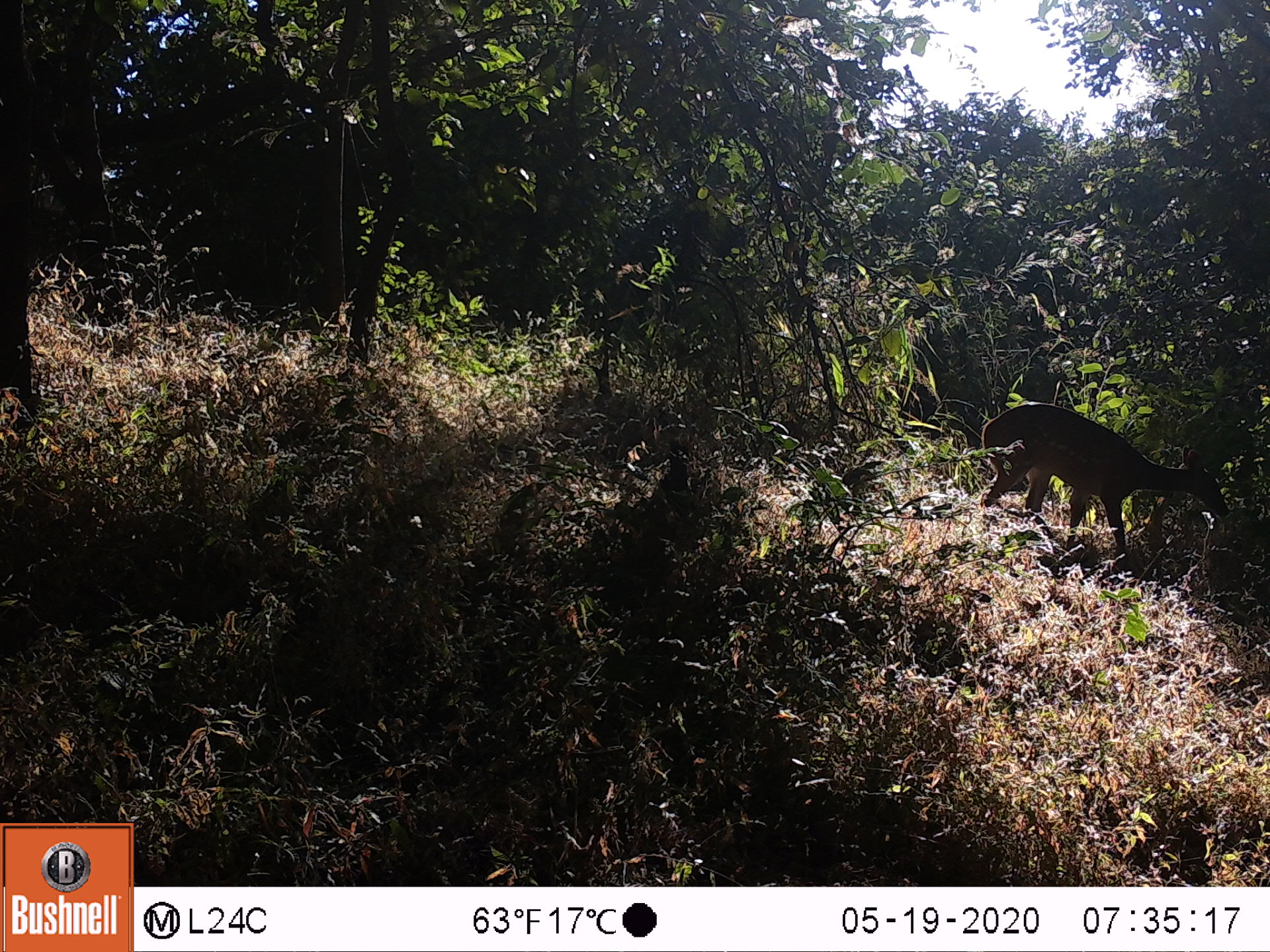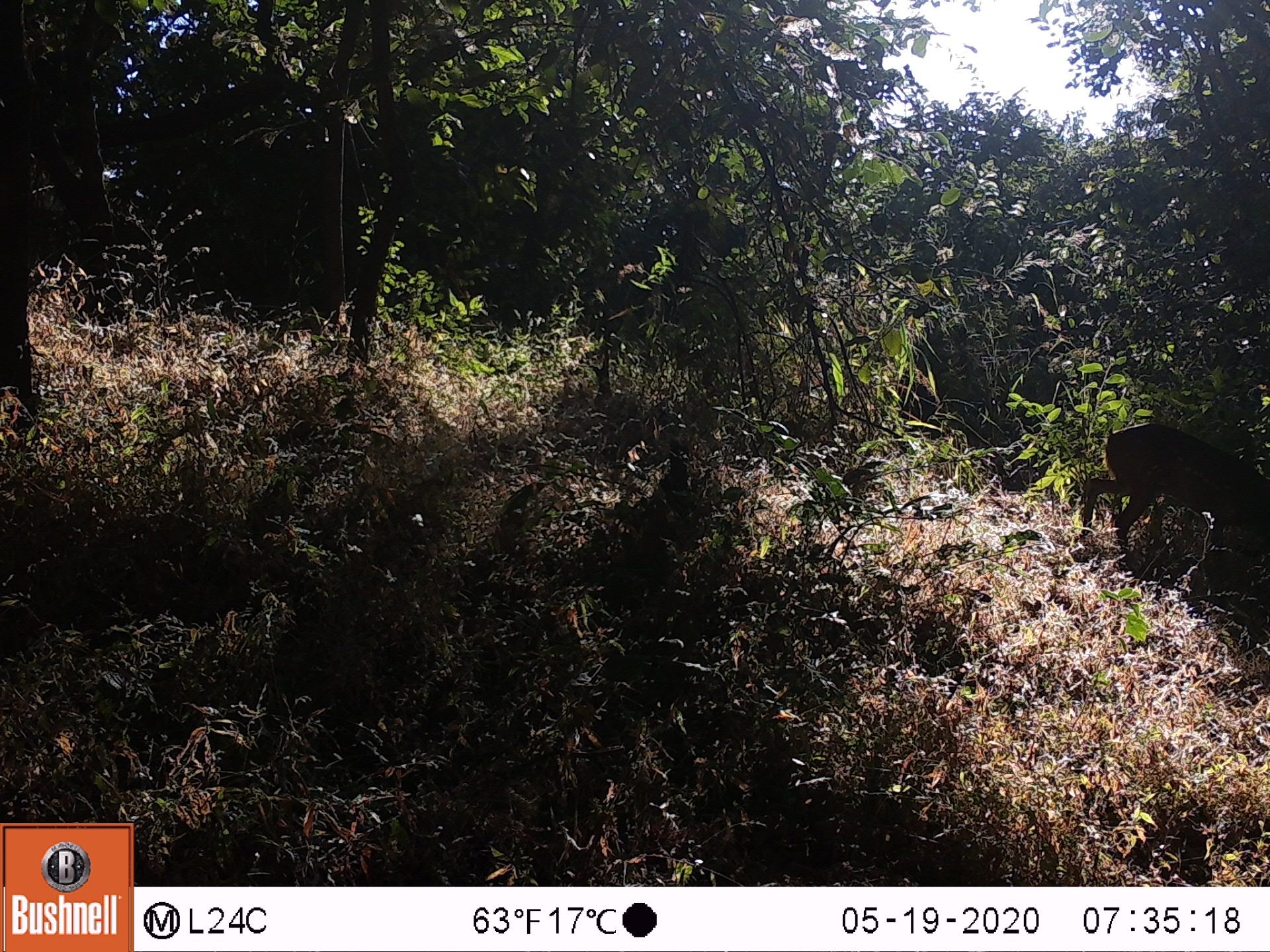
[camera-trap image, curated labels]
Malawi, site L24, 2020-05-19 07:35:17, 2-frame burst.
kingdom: Animalia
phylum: Chordata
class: Mammalia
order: Artiodactyla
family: Bovidae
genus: Tragelaphus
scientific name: Tragelaphus sylvaticus sylvaticus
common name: cape bushbuck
Cape bushbuck (Tragelaphus sylvaticus sylvaticus), count 1.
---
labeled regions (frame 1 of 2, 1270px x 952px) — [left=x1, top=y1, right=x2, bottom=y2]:
cape bushbuck: [left=977, top=402, right=1230, bottom=573]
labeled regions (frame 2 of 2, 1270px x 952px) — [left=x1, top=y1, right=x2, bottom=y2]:
cape bushbuck: [left=1074, top=420, right=1269, bottom=564]